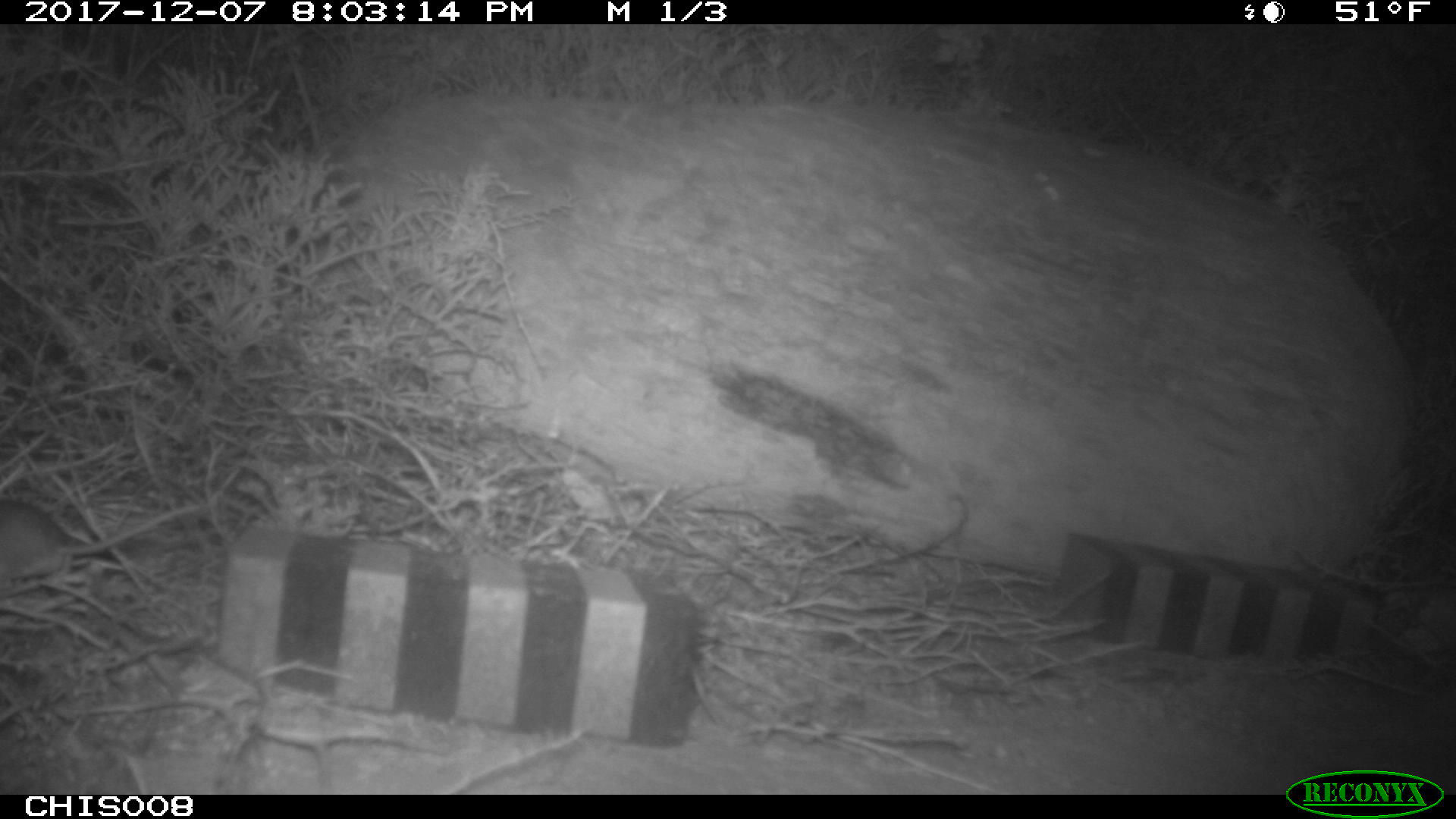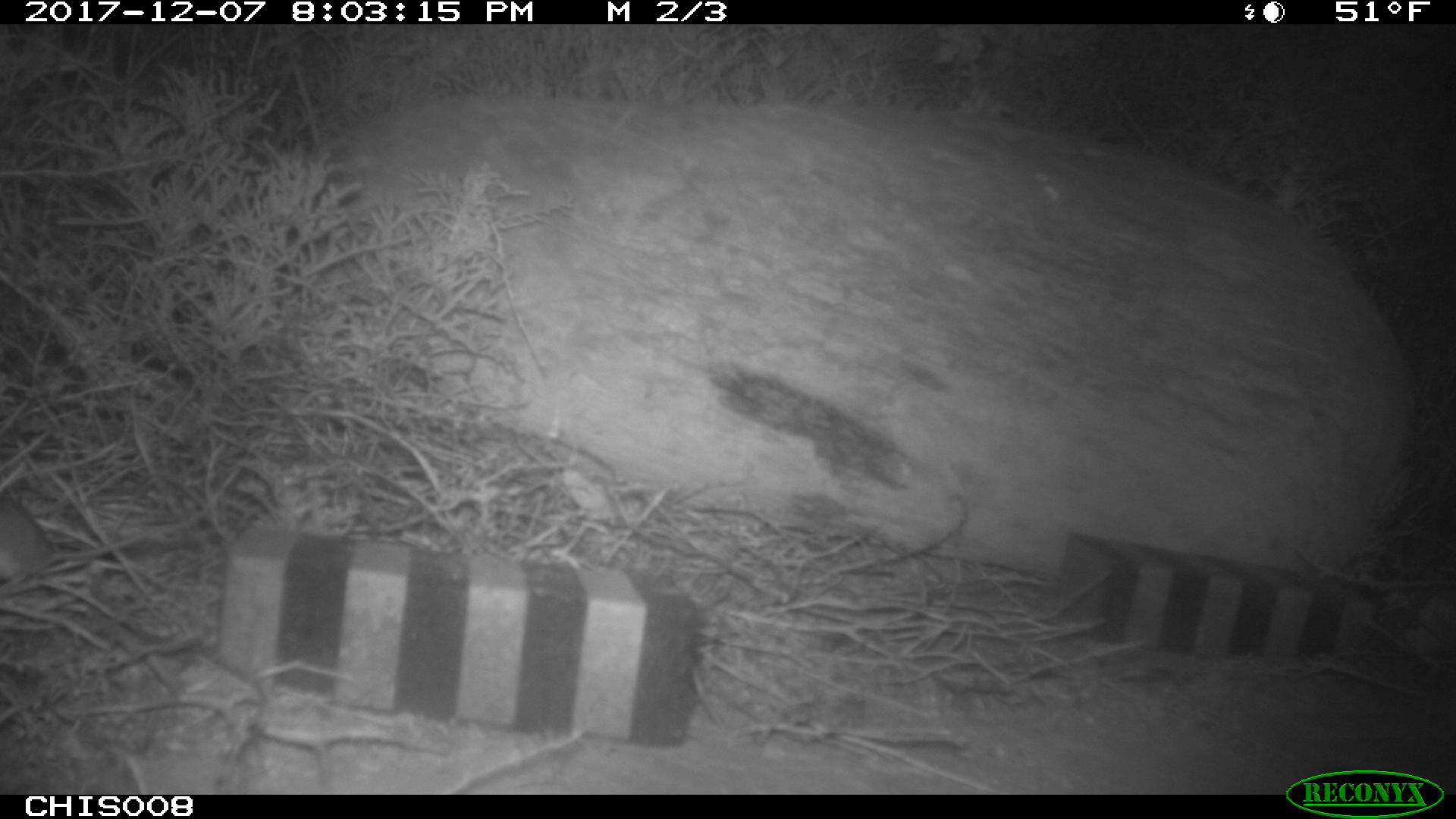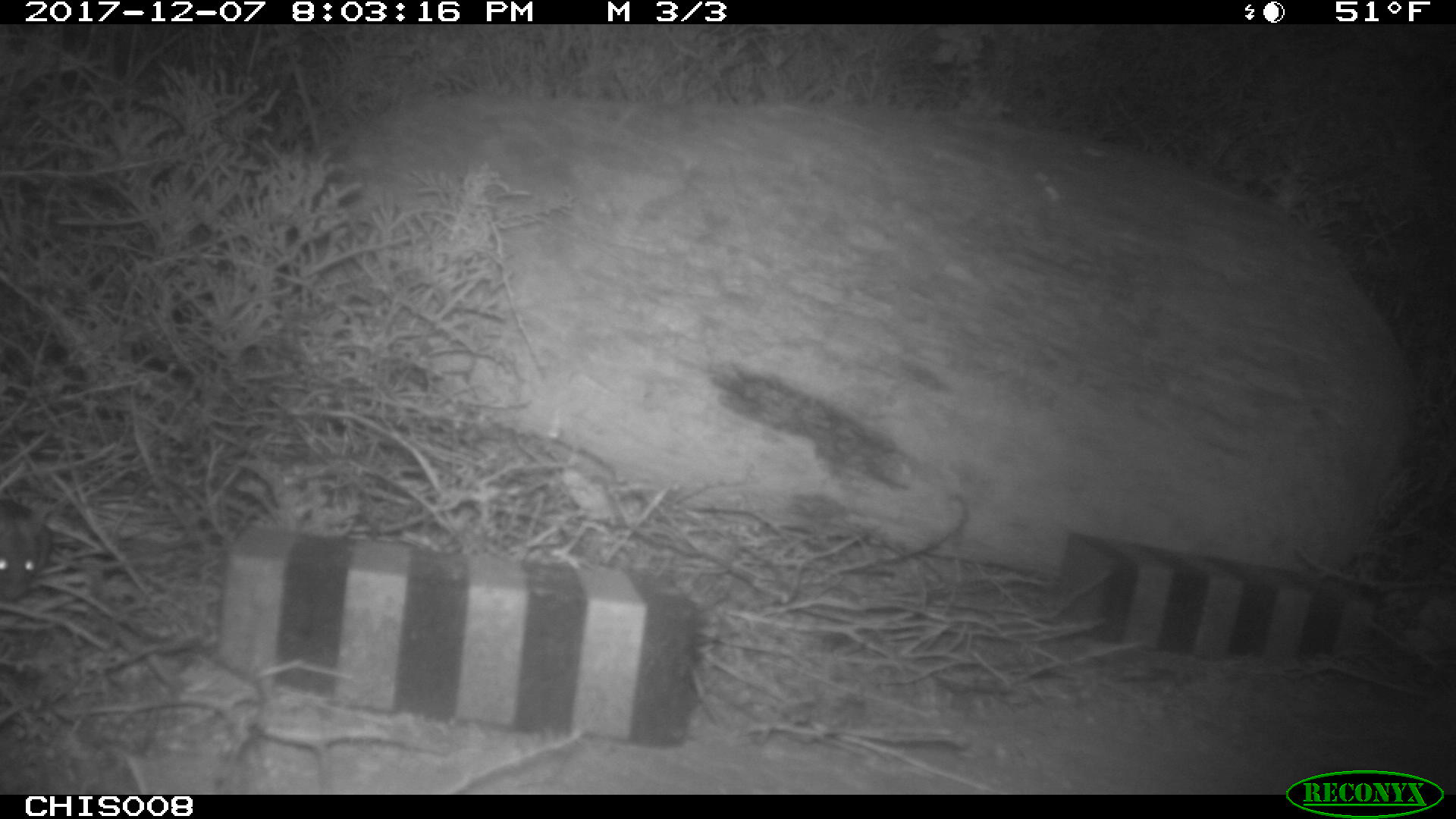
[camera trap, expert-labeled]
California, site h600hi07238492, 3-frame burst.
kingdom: Animalia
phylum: Chordata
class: Mammalia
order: Rodentia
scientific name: Rodentia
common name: rodent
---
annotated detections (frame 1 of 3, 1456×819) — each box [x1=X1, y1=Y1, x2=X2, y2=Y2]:
rodent: [x1=0, y1=505, x2=203, y2=580]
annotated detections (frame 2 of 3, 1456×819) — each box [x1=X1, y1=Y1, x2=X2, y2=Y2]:
rodent: [x1=0, y1=497, x2=146, y2=588]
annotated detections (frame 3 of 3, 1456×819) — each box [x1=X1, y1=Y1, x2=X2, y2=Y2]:
rodent: [x1=0, y1=495, x2=52, y2=601]